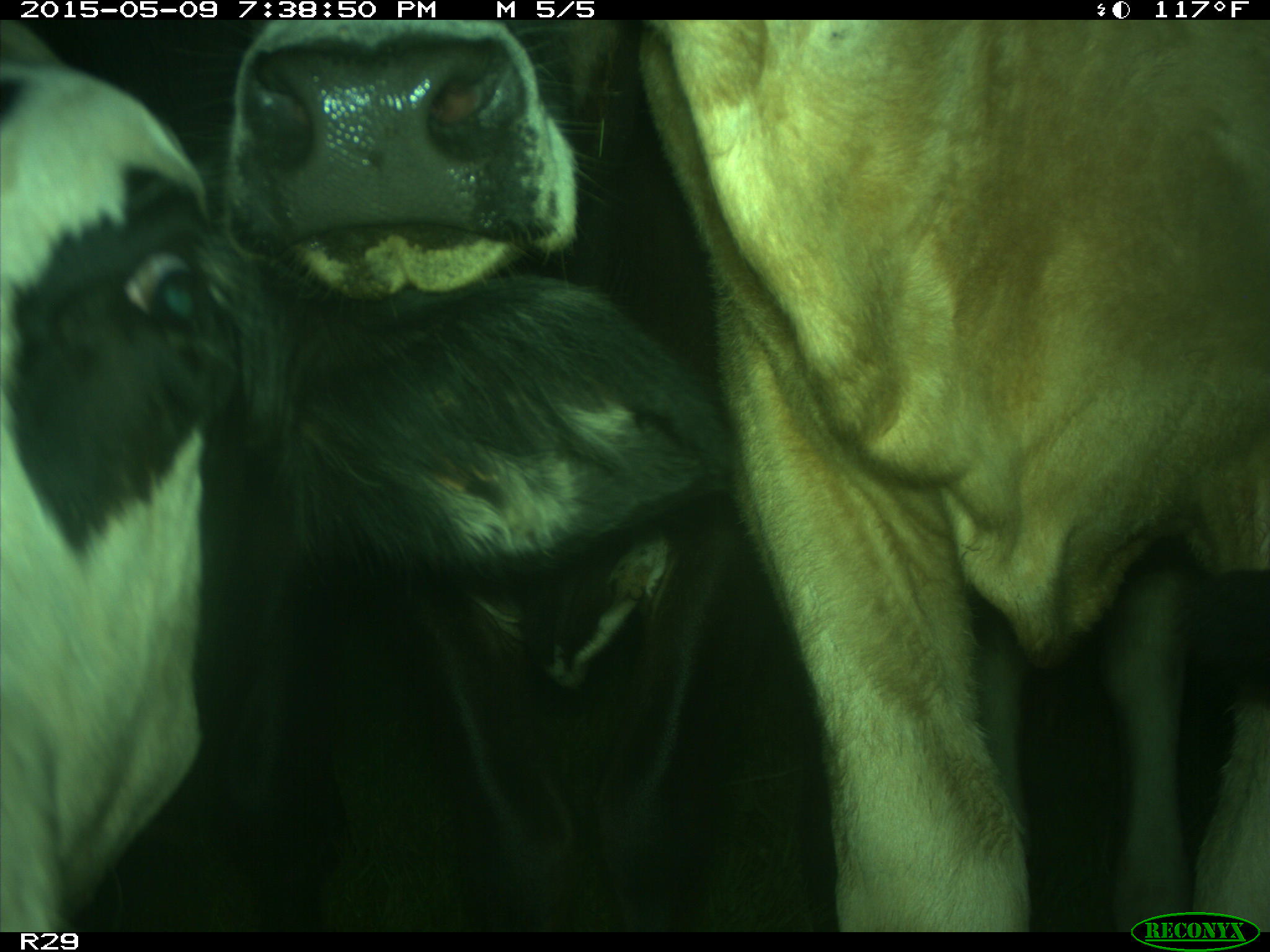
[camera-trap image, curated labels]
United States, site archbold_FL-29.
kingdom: Animalia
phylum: Chordata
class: Mammalia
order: Artiodactyla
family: Bovidae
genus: Bos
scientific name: Bos taurus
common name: domestic cow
Bos taurus (domestic cow).